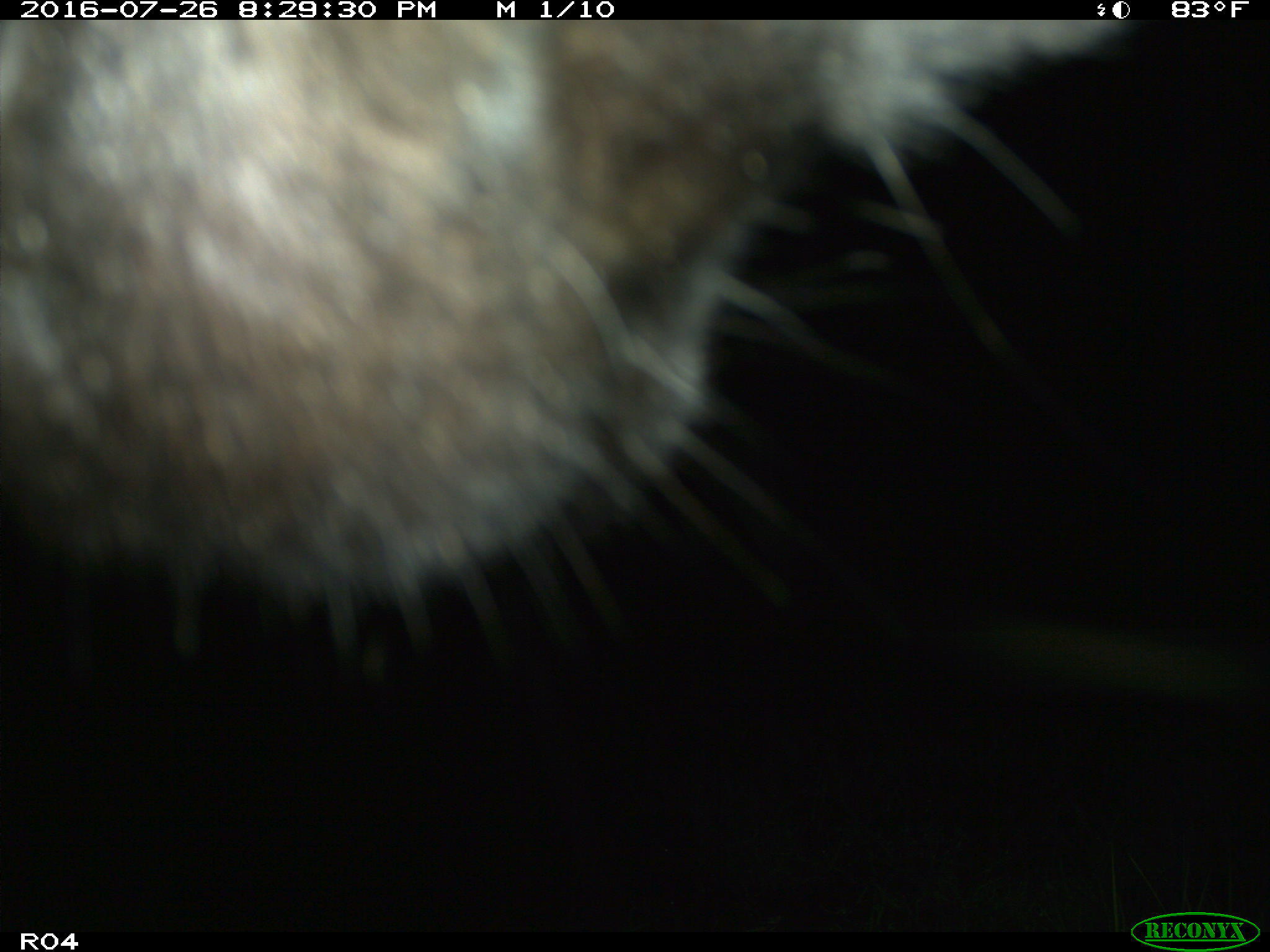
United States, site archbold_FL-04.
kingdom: Animalia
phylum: Chordata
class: Mammalia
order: Artiodactyla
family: Bovidae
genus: Bos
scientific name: Bos taurus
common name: domestic cow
Bos taurus (domestic cow).